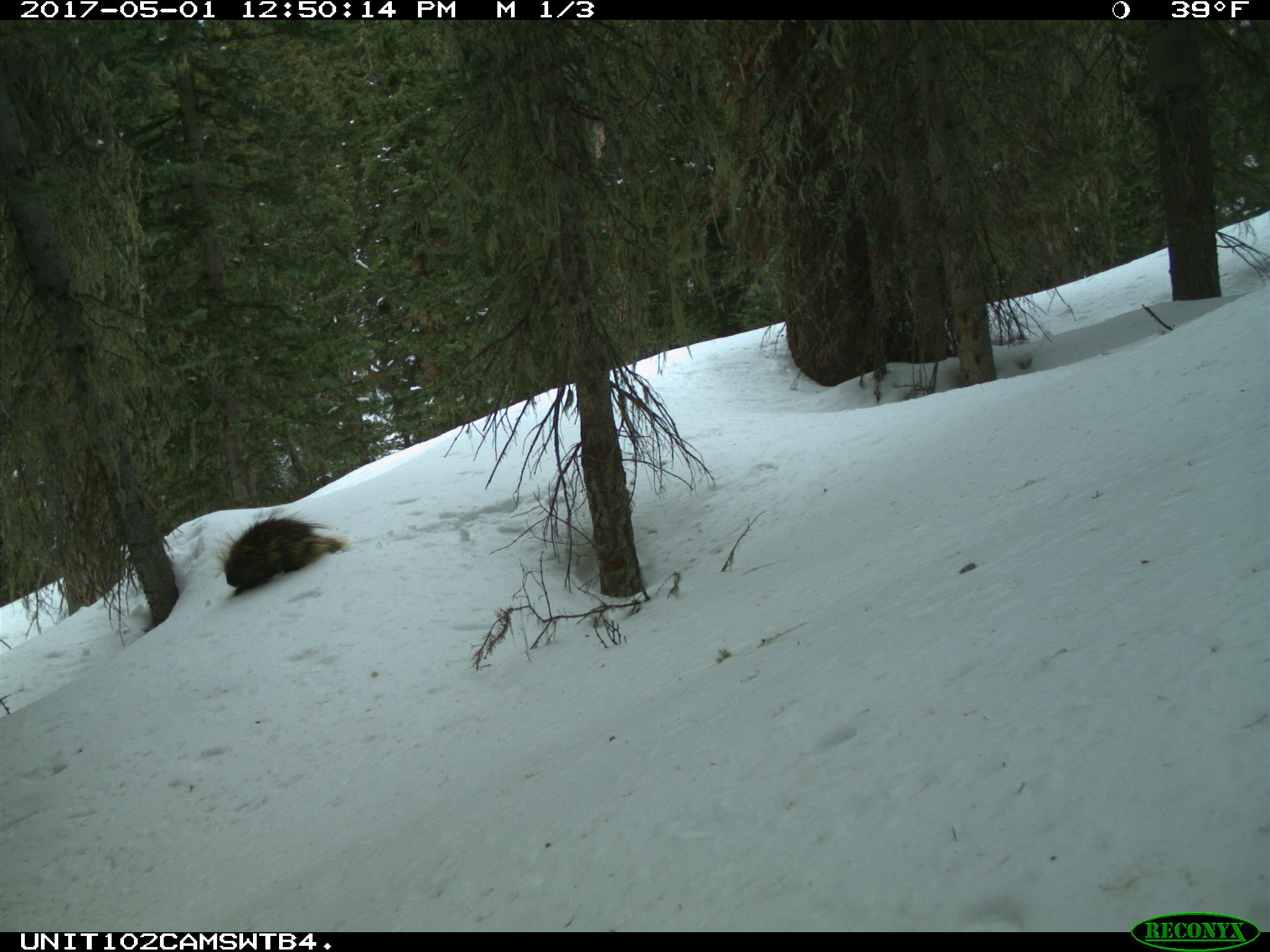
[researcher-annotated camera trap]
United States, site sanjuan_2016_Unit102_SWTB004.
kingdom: Animalia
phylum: Chordata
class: Mammalia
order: Rodentia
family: Erethizontidae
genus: Erethizon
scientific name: Erethizon dorsatum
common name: north american porcupine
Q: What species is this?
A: Erethizon dorsatum (north american porcupine).